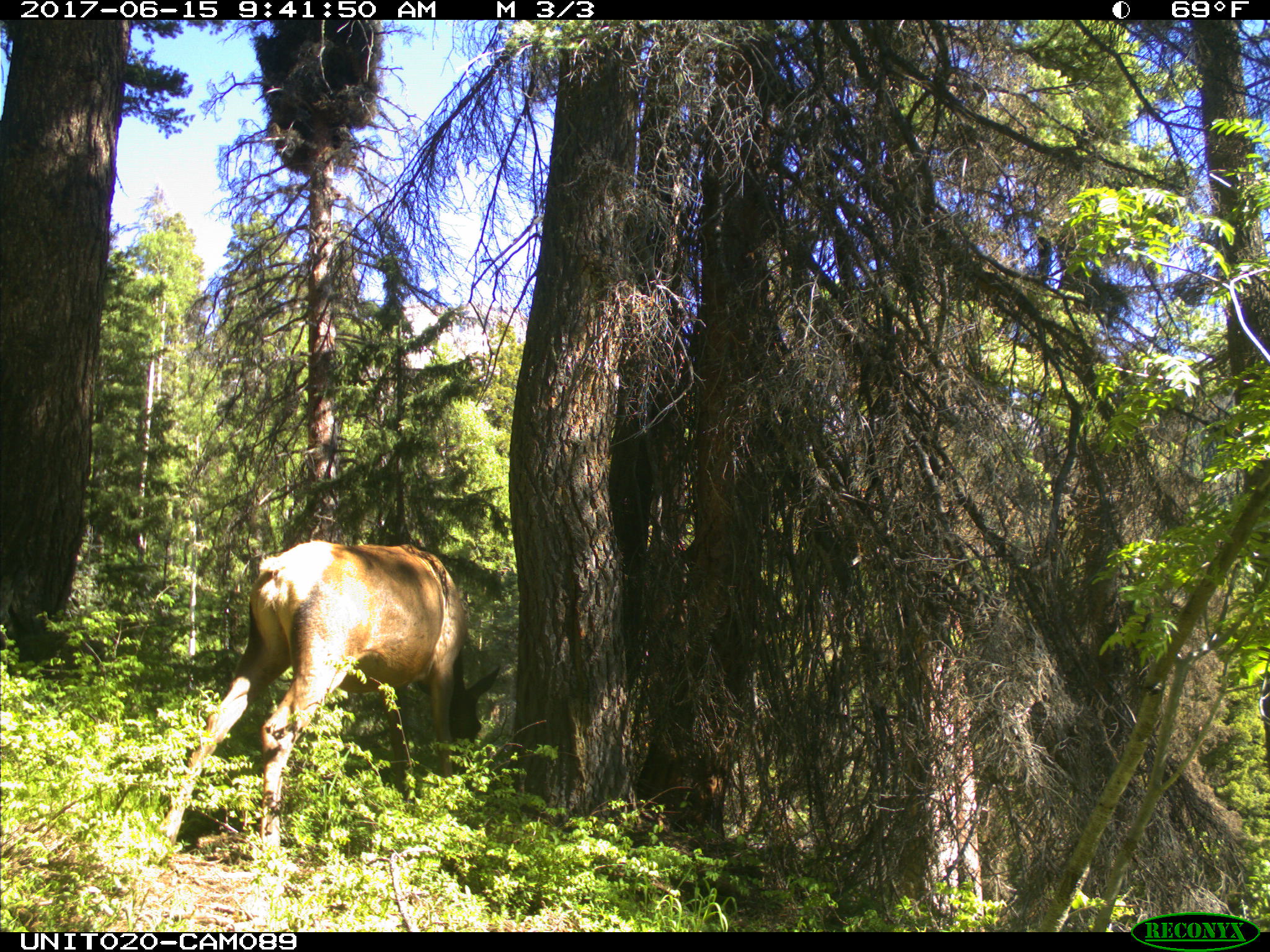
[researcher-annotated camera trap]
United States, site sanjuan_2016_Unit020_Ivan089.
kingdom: Animalia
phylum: Chordata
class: Mammalia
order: Artiodactyla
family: Cervidae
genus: Cervus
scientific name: Cervus elaphus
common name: red deer